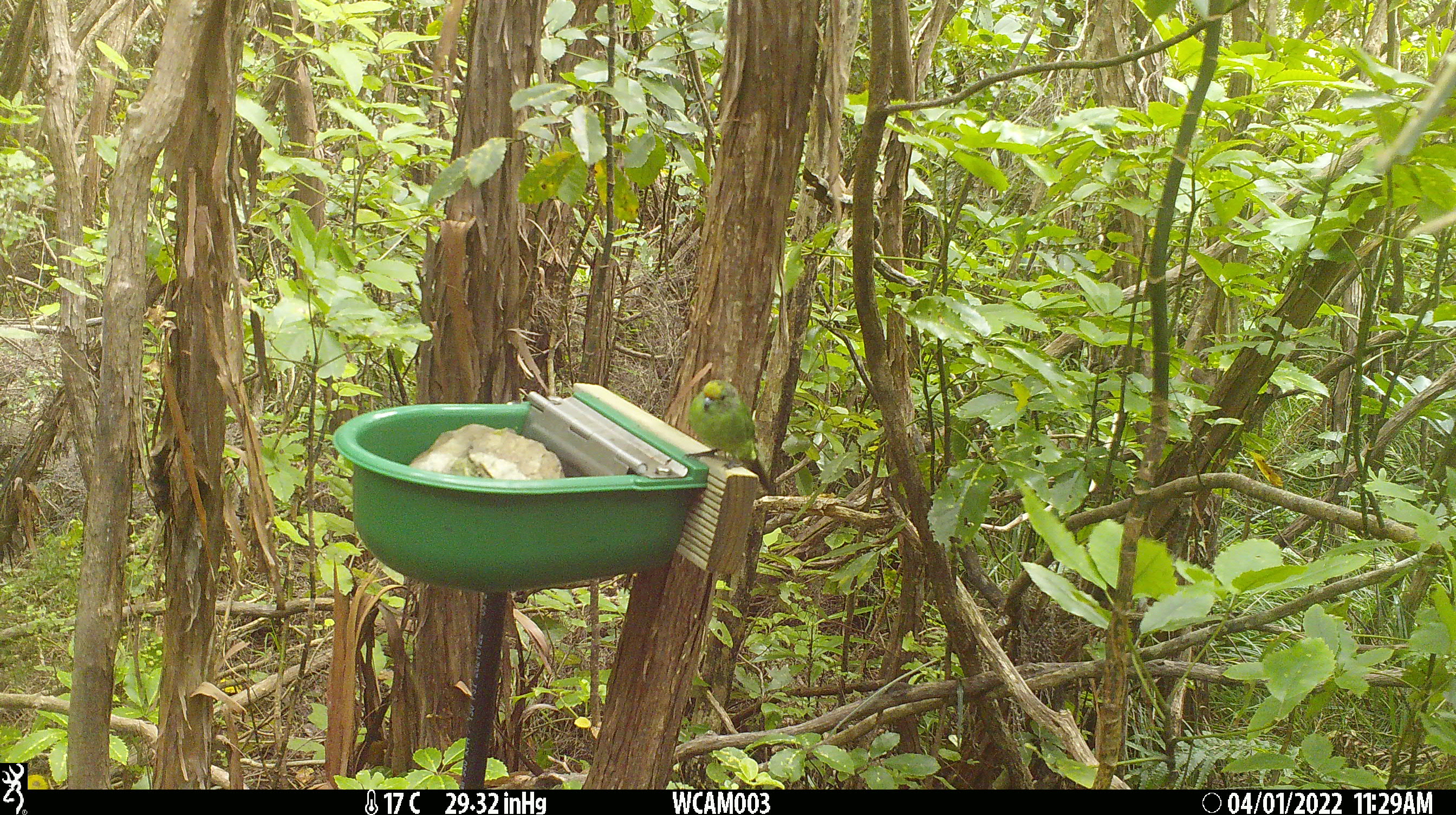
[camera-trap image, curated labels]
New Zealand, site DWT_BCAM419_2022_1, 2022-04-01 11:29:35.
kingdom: Animalia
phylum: Chordata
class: Aves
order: Psittaciformes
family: Psittaculidae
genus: Cyanoramphus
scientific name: Cyanoramphus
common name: parakeet